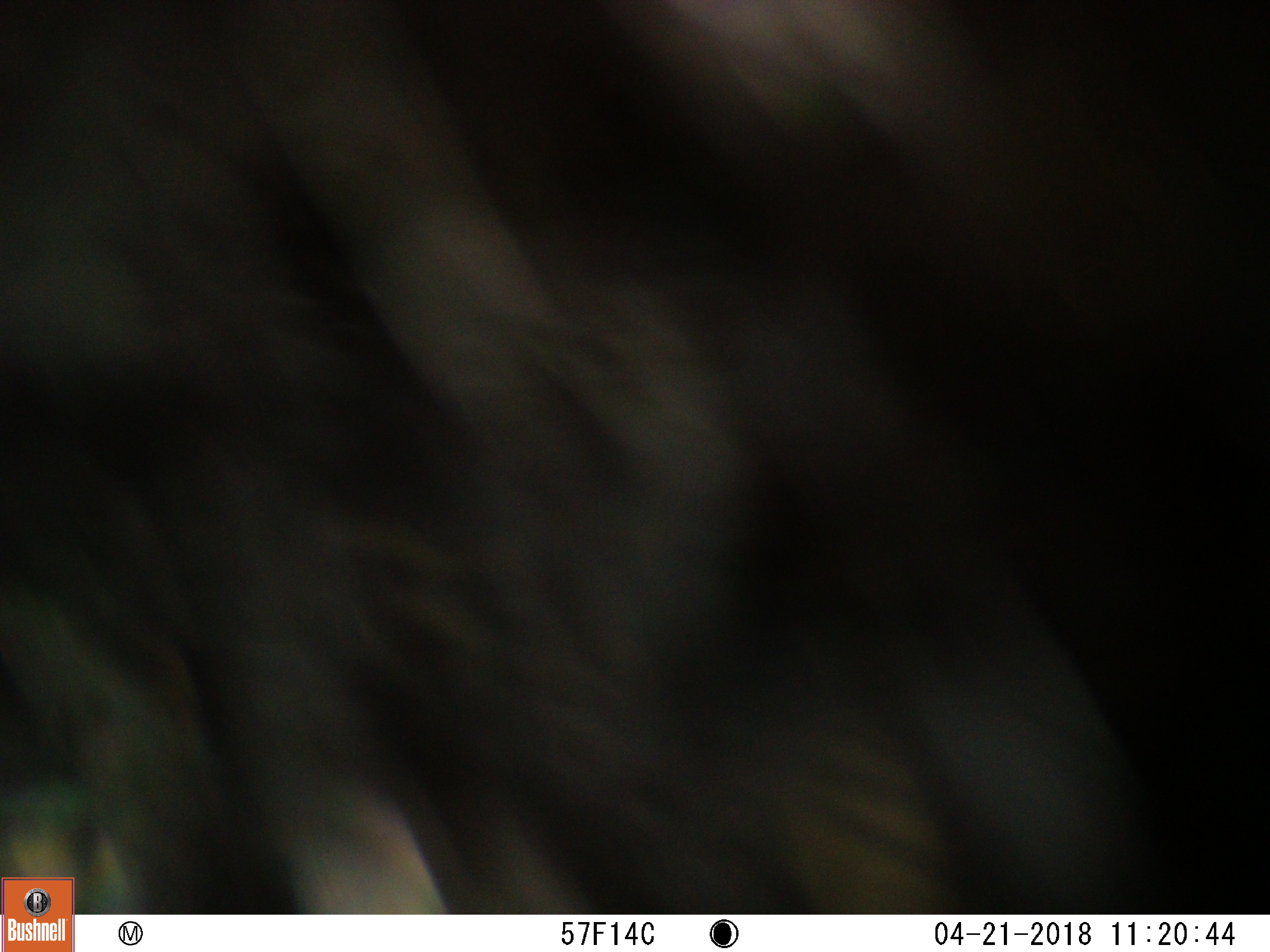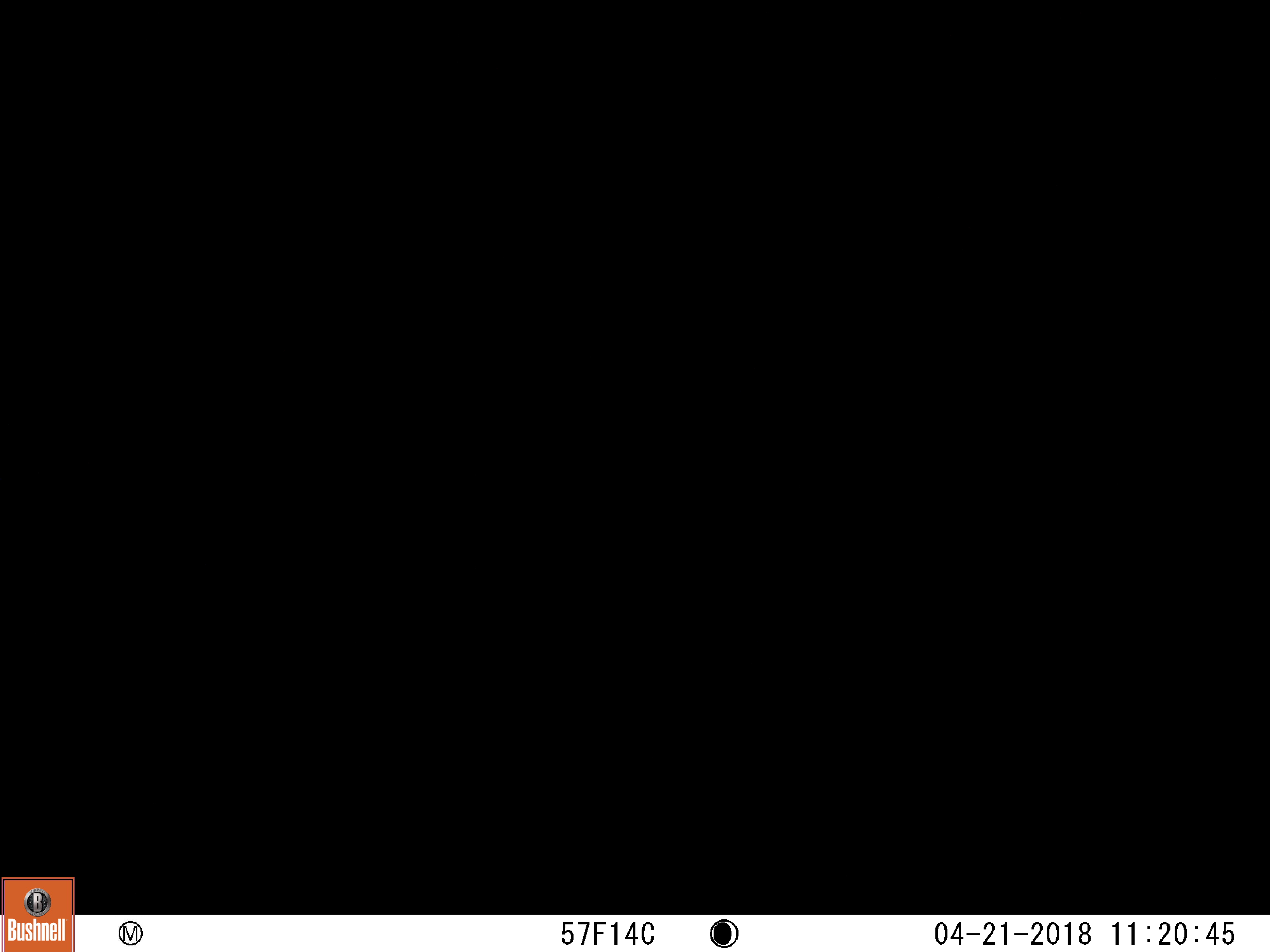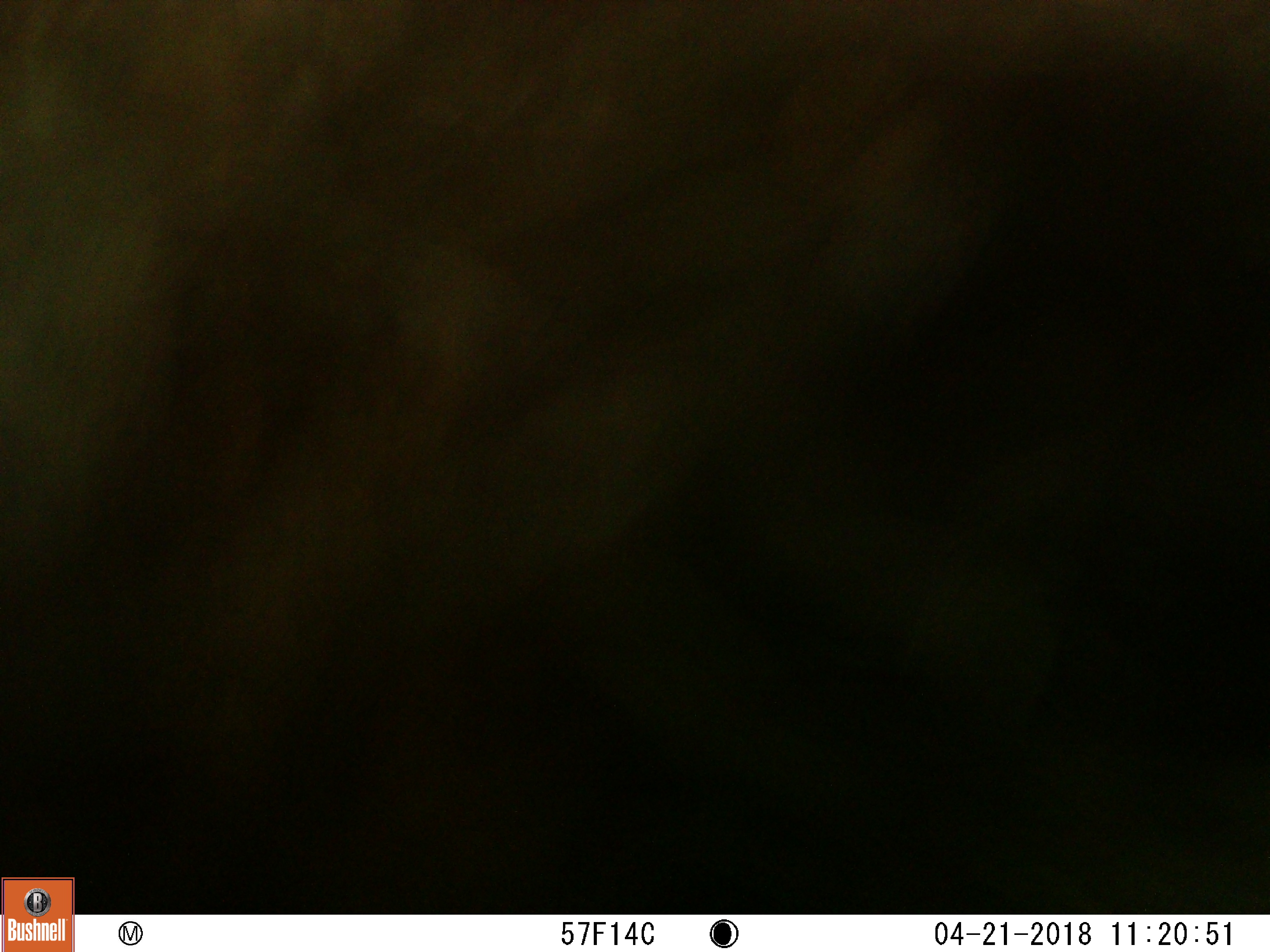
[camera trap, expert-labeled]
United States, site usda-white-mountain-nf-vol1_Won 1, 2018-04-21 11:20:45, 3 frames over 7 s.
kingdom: Animalia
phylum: Chordata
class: Mammalia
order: Carnivora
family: Ursidae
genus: Ursus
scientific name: Ursus americanus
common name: black bear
Black bear (Ursus americanus).